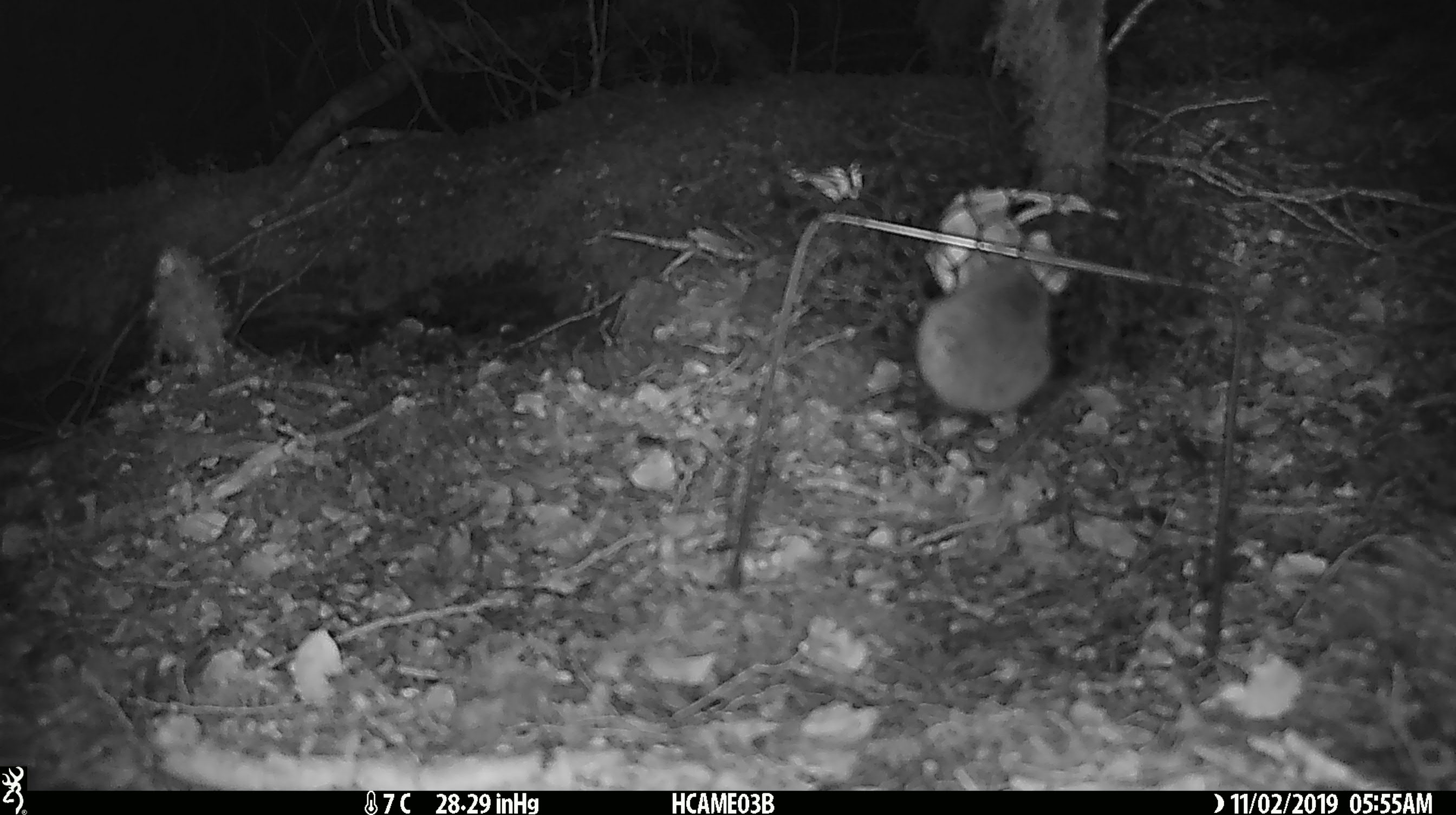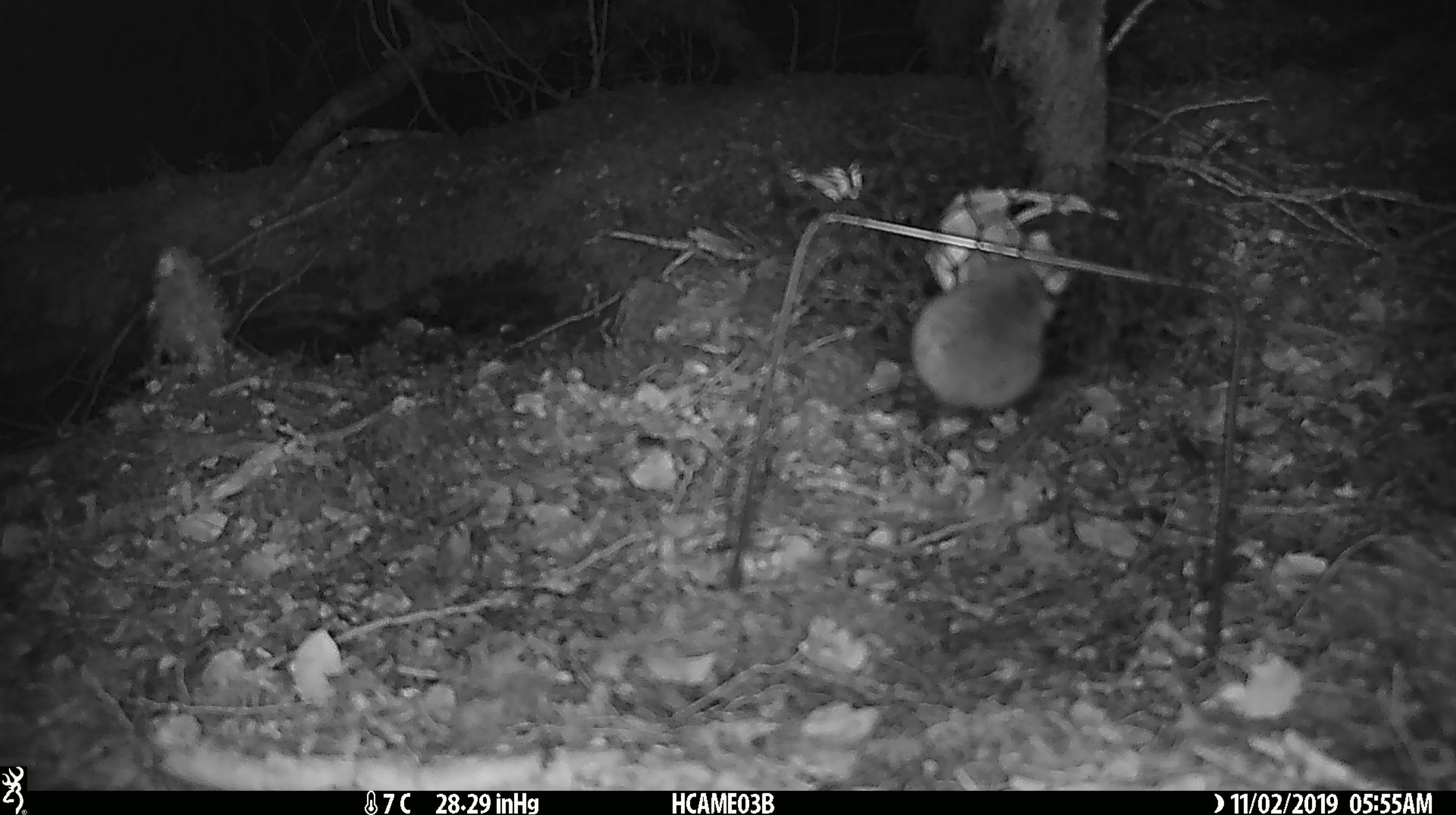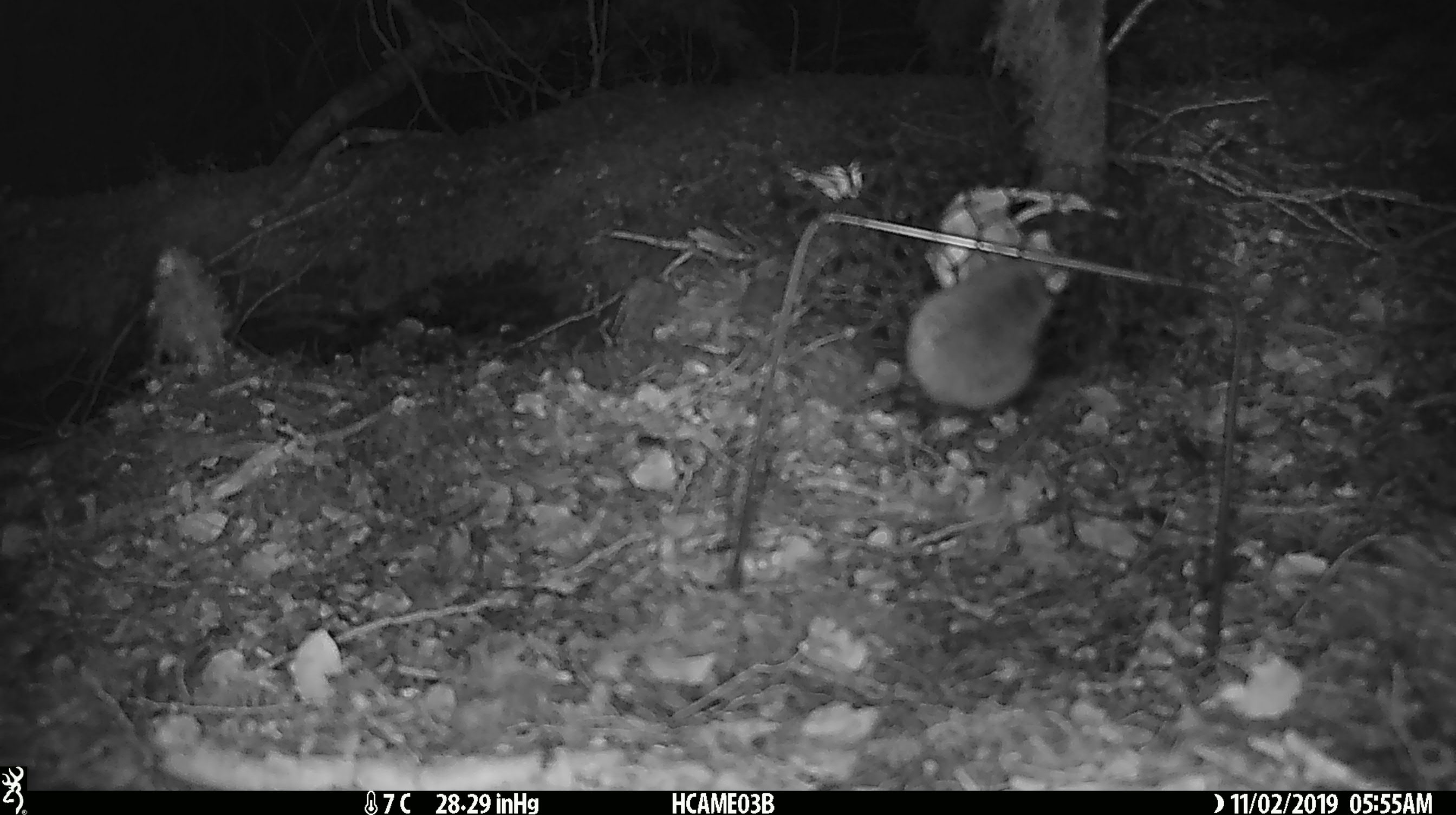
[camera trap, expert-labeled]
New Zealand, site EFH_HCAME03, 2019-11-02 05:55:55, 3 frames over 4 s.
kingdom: Animalia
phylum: Chordata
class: Mammalia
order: Rodentia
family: Muridae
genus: Mus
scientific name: Mus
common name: mouse